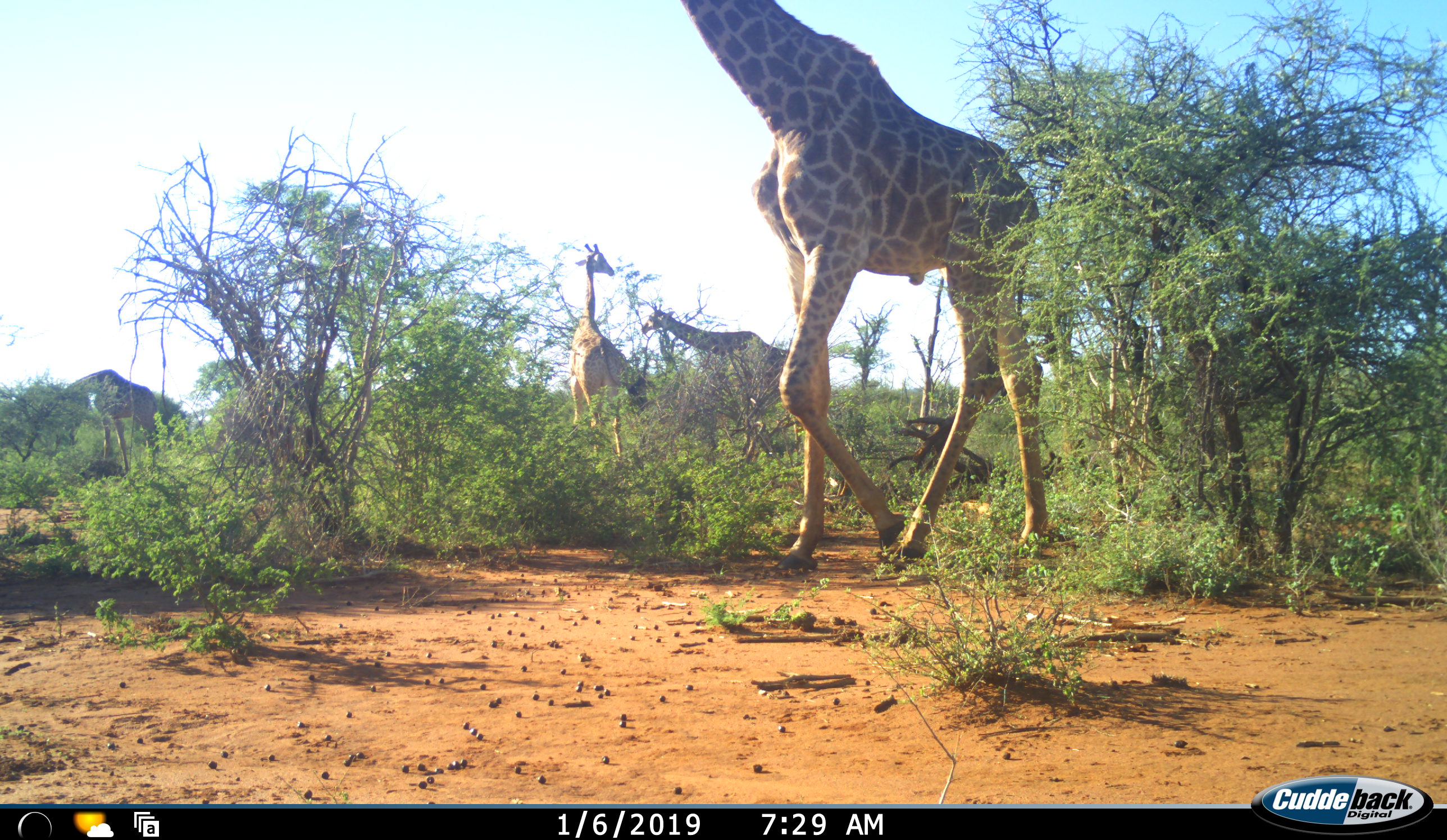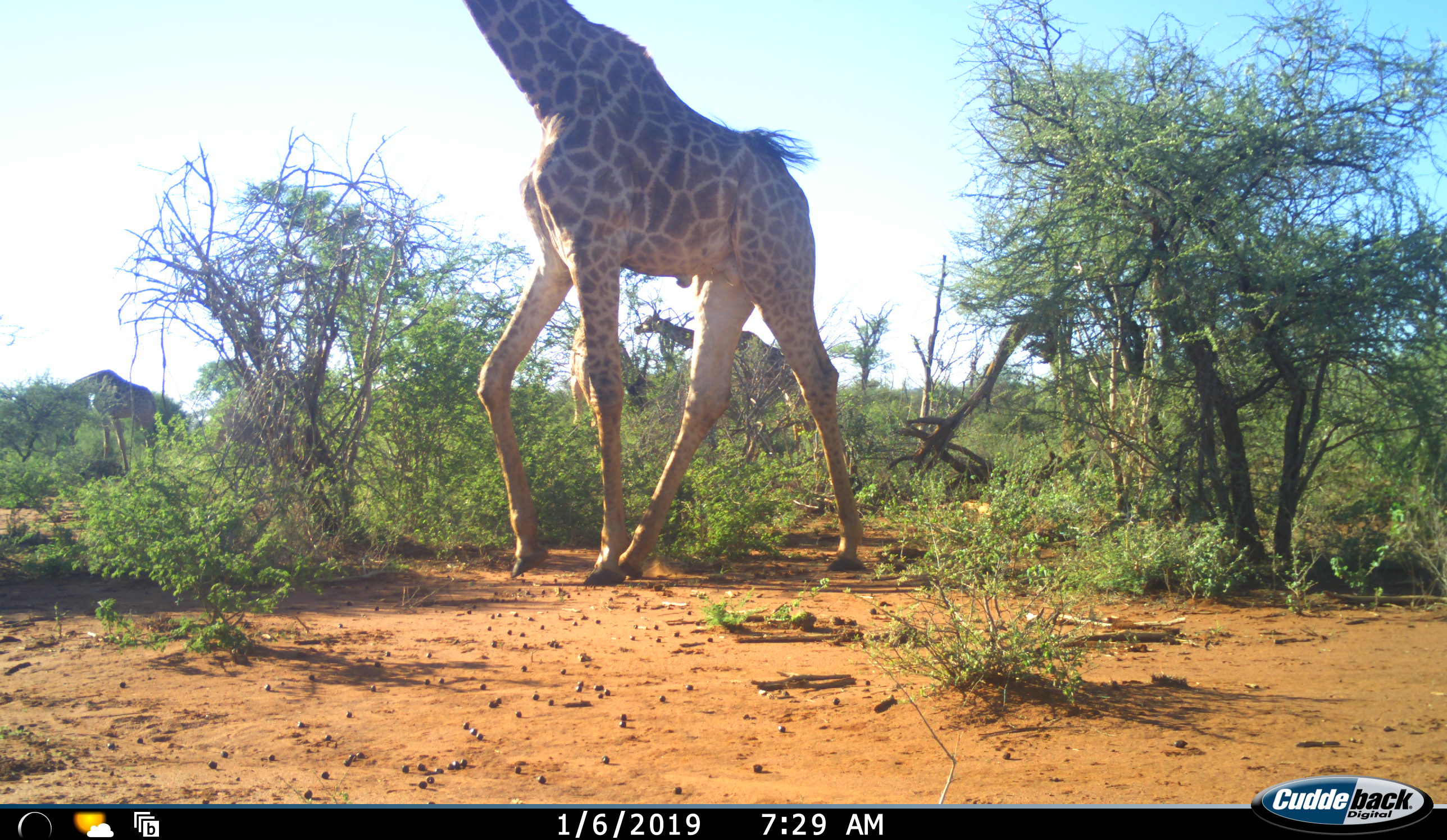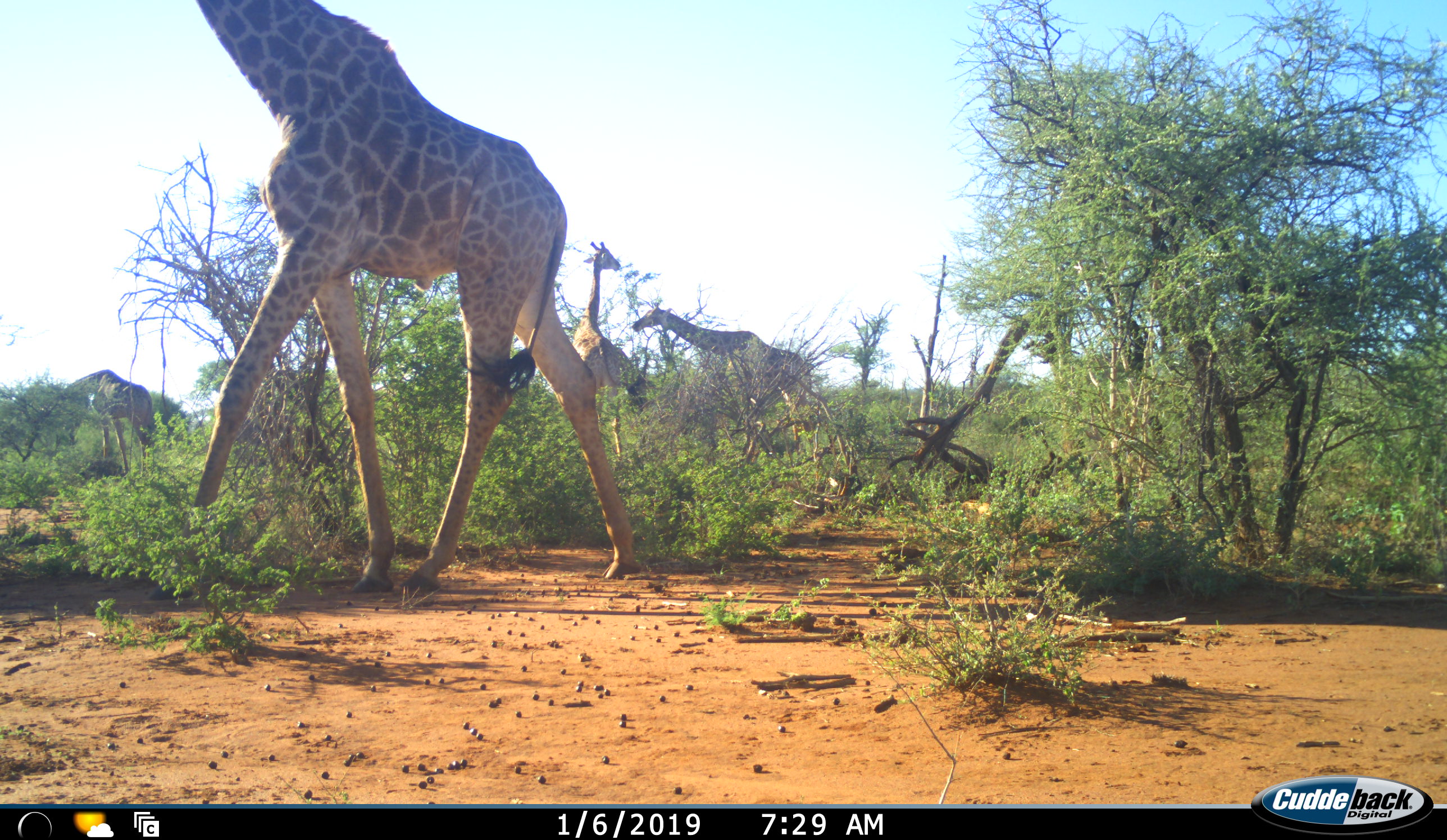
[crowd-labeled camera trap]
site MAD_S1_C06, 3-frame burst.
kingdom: Animalia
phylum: Chordata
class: Mammalia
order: Artiodactyla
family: Giraffidae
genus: Giraffa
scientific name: Giraffa camelopardalis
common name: giraffe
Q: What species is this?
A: Giraffe (Giraffa camelopardalis).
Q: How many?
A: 3.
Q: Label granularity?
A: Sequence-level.